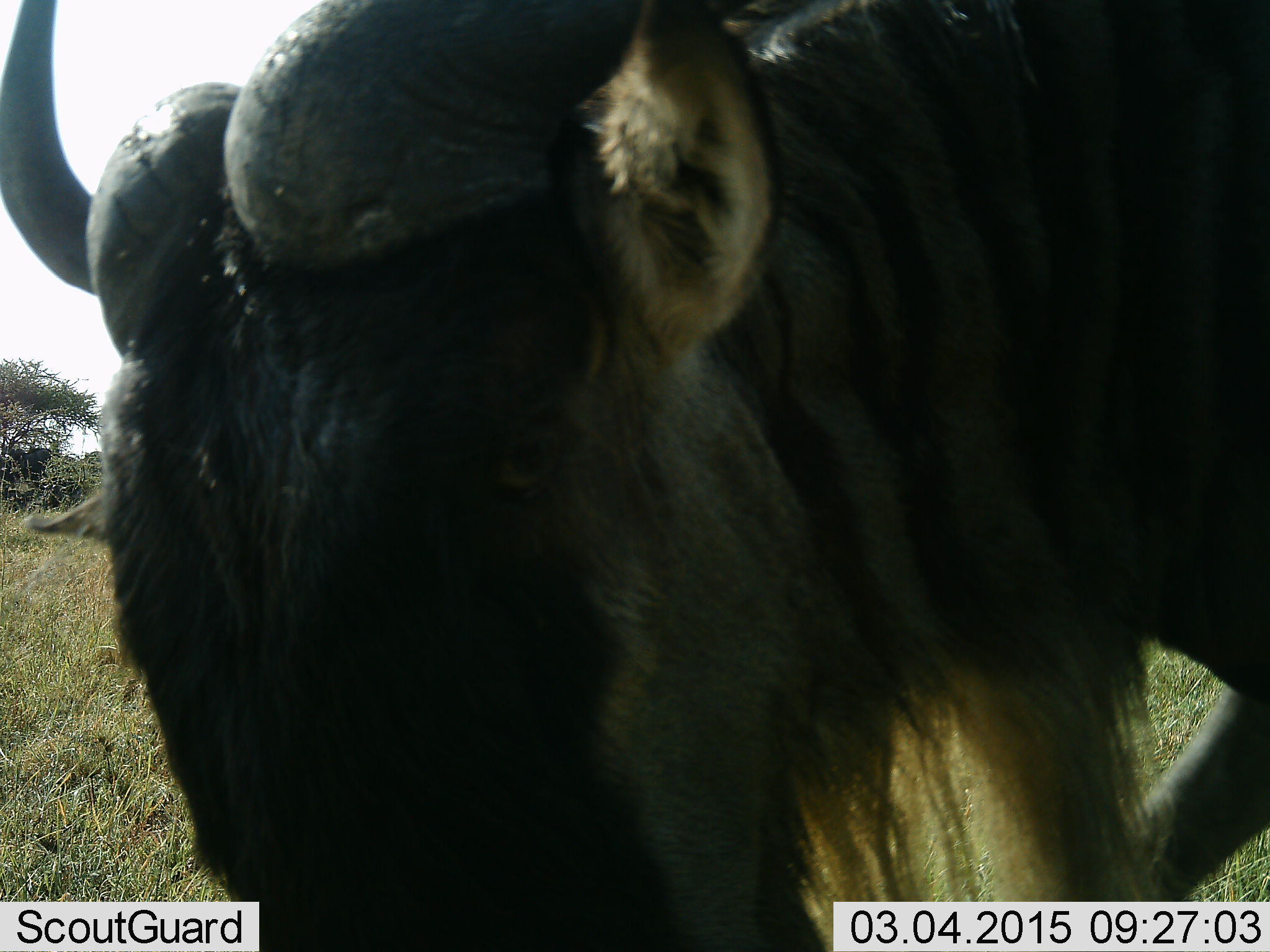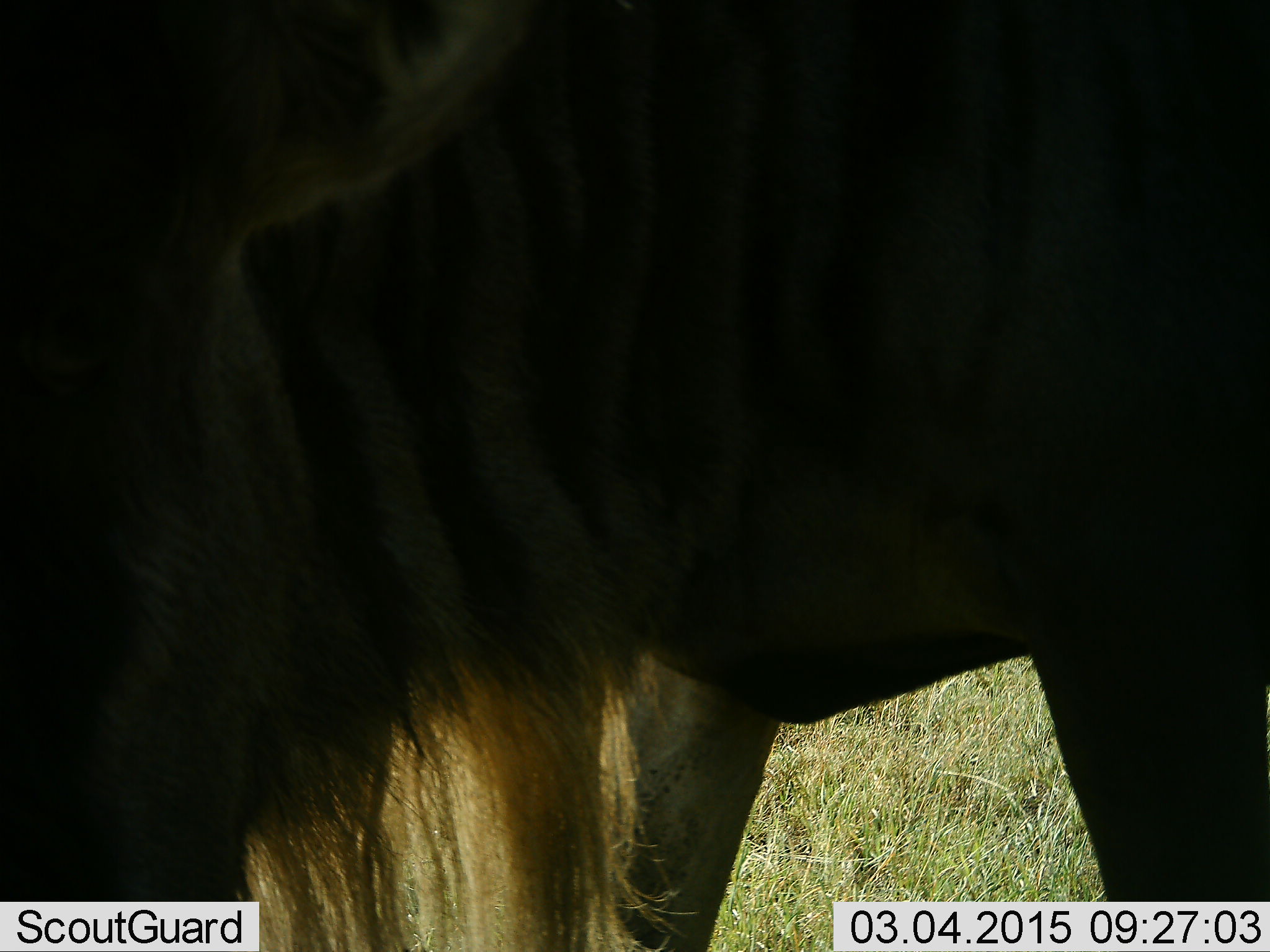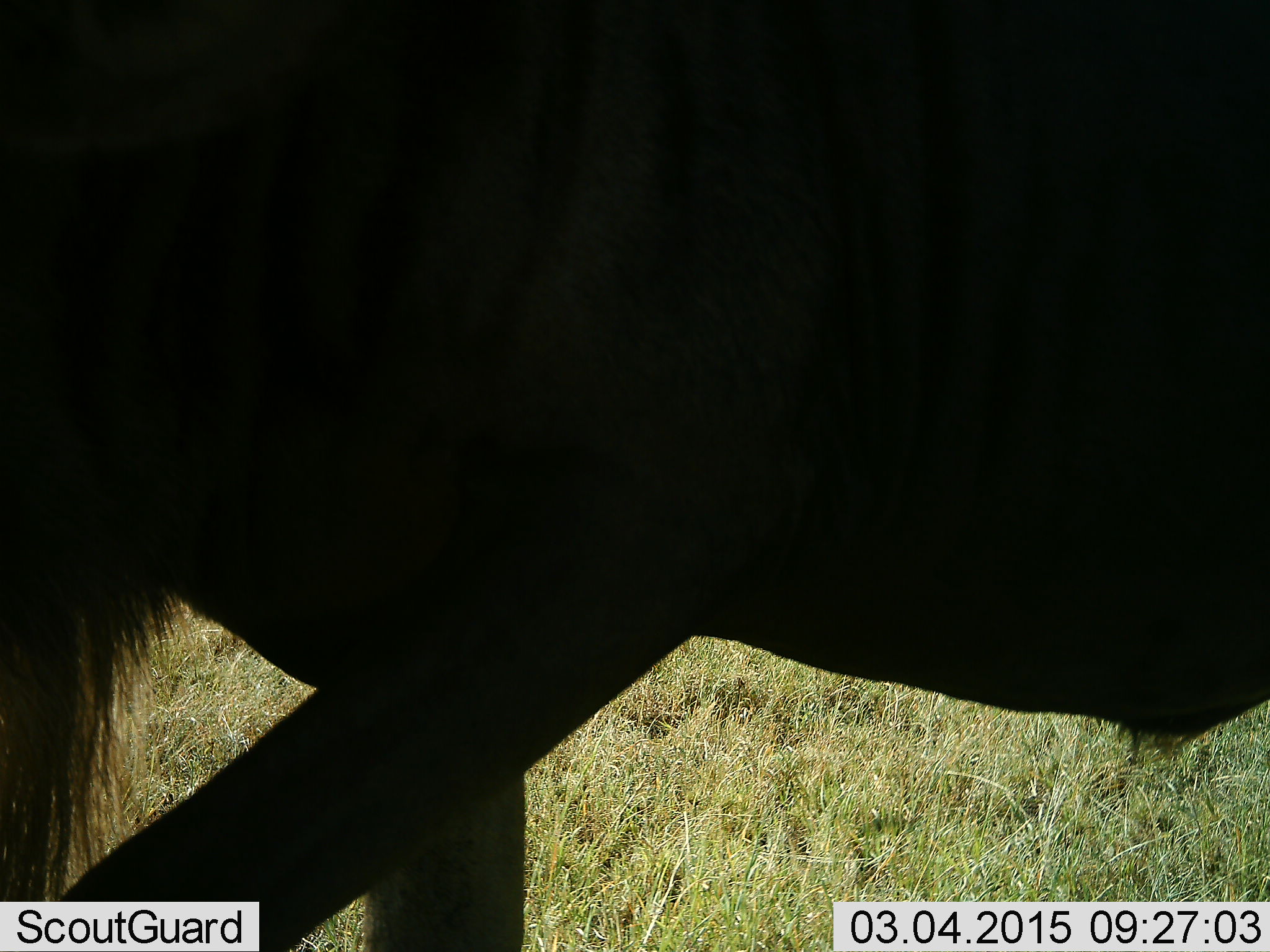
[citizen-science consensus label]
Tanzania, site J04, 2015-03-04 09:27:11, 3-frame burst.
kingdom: Animalia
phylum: Chordata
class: Mammalia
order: Artiodactyla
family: Bovidae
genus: Connochaetes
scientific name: Connochaetes taurinus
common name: blue wildebeest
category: wildebeest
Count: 1.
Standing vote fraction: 50%.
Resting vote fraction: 0%.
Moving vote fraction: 60%.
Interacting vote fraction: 0%.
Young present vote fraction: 0%.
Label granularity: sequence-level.